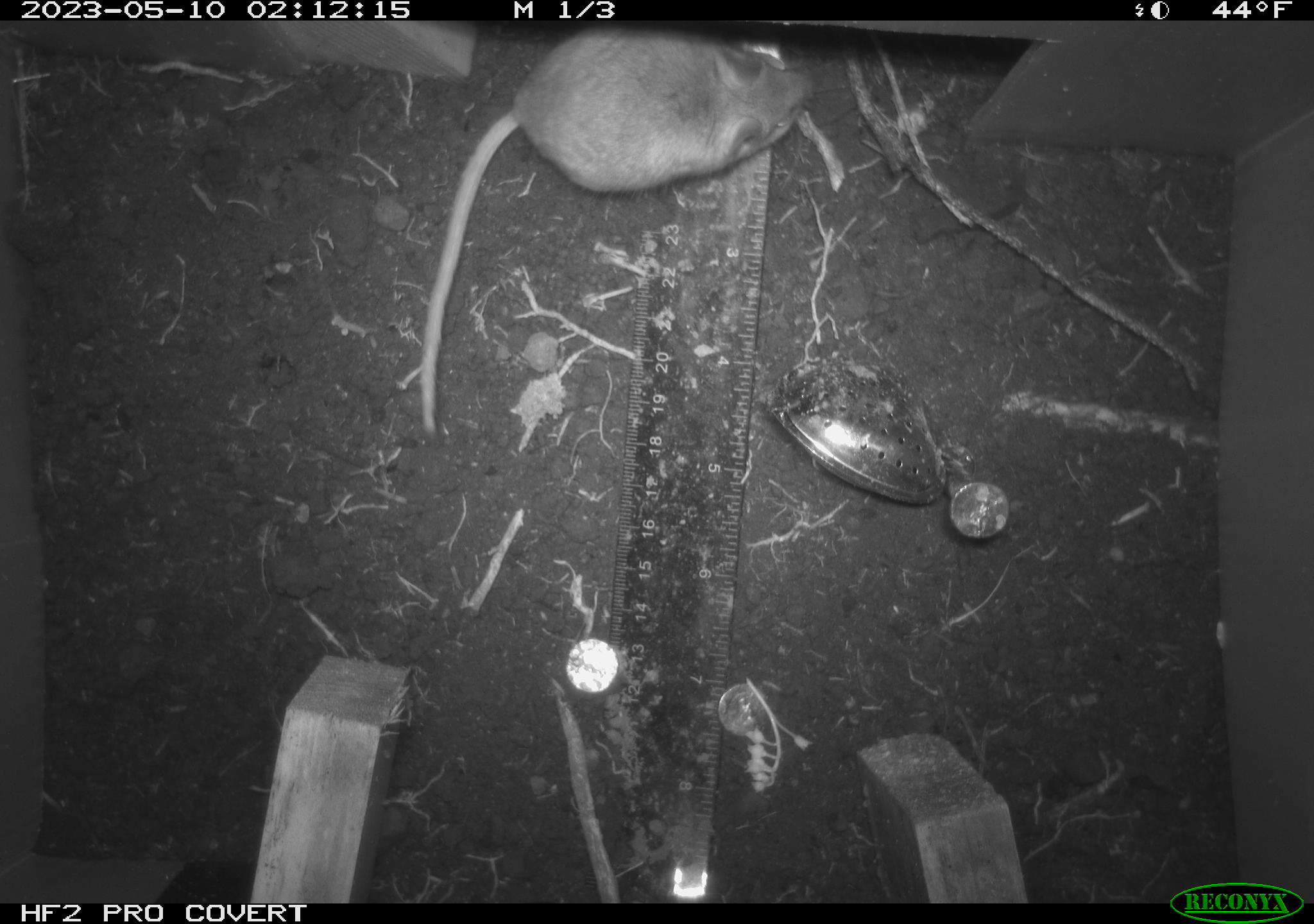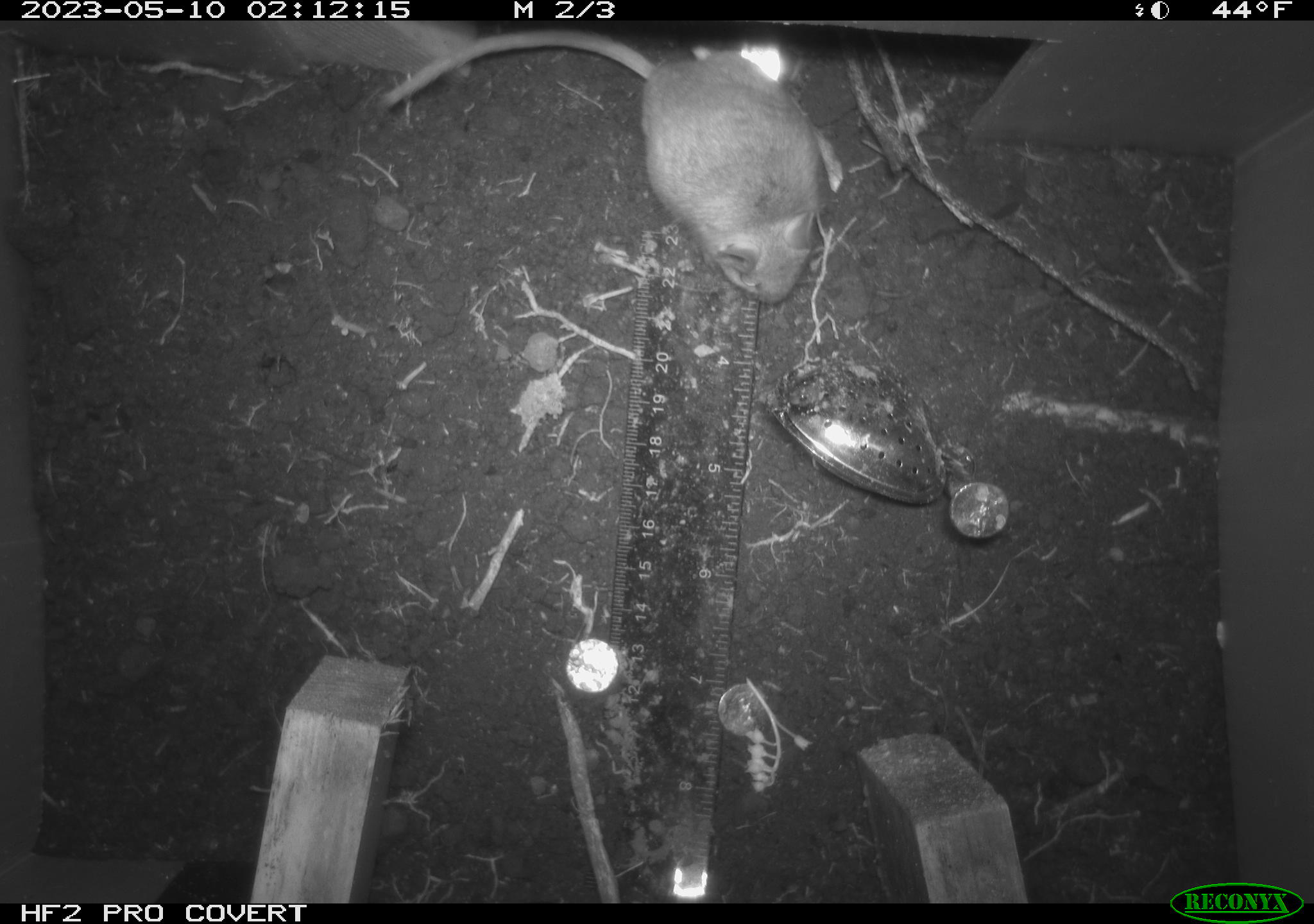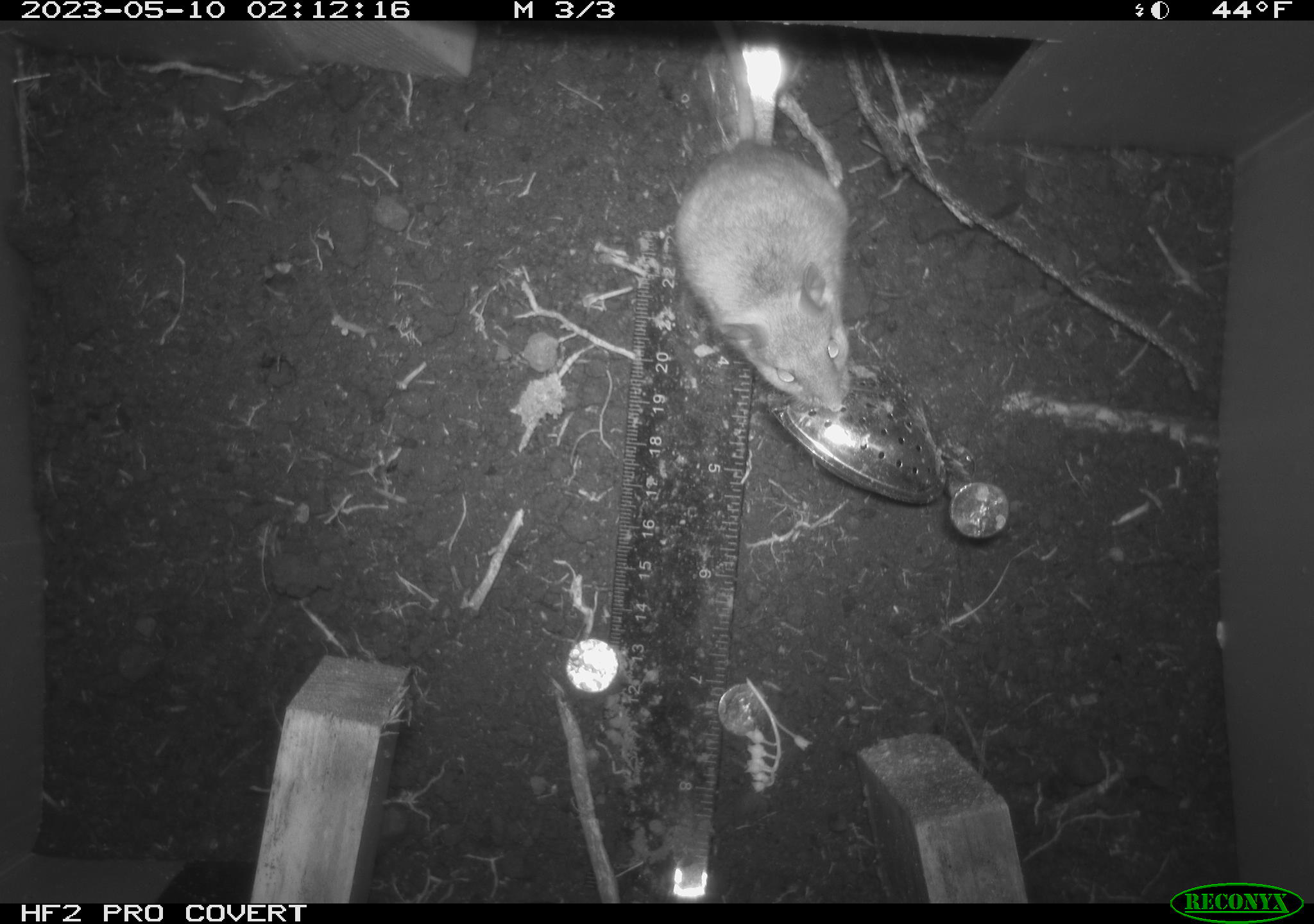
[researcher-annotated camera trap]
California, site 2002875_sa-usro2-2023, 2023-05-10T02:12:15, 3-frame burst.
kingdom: Animalia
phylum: Chordata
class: Mammalia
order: Rodentia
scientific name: Rodentia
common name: mouse species